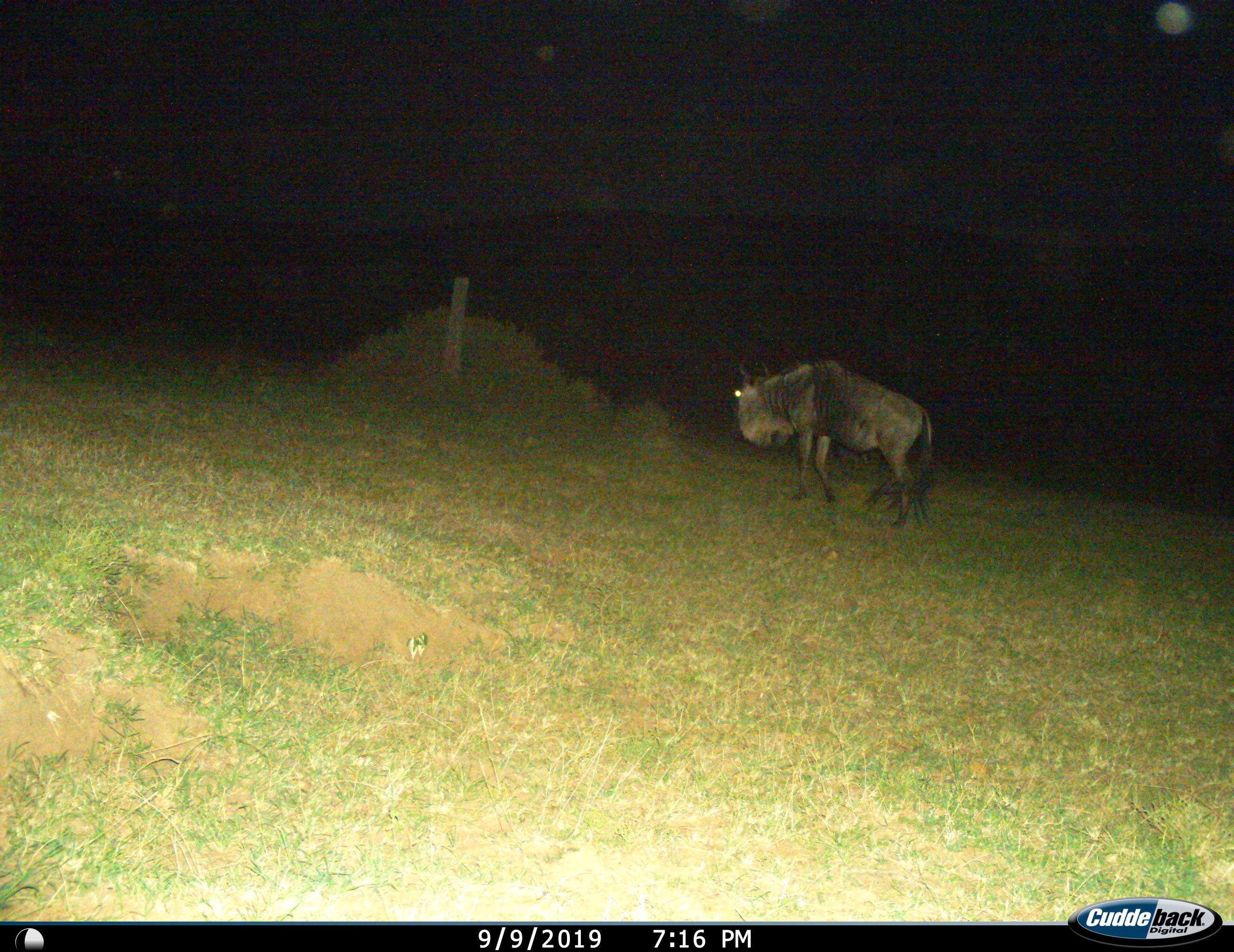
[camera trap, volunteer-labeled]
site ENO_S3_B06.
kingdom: Animalia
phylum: Chordata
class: Mammalia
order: Artiodactyla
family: Bovidae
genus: Connochaetes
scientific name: Connochaetes taurinus taurinus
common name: blue wildebeest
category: wildebeestblue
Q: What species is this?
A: Wildebeestblue (blue wildebeest) (Connochaetes taurinus taurinus).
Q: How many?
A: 1.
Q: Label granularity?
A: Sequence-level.